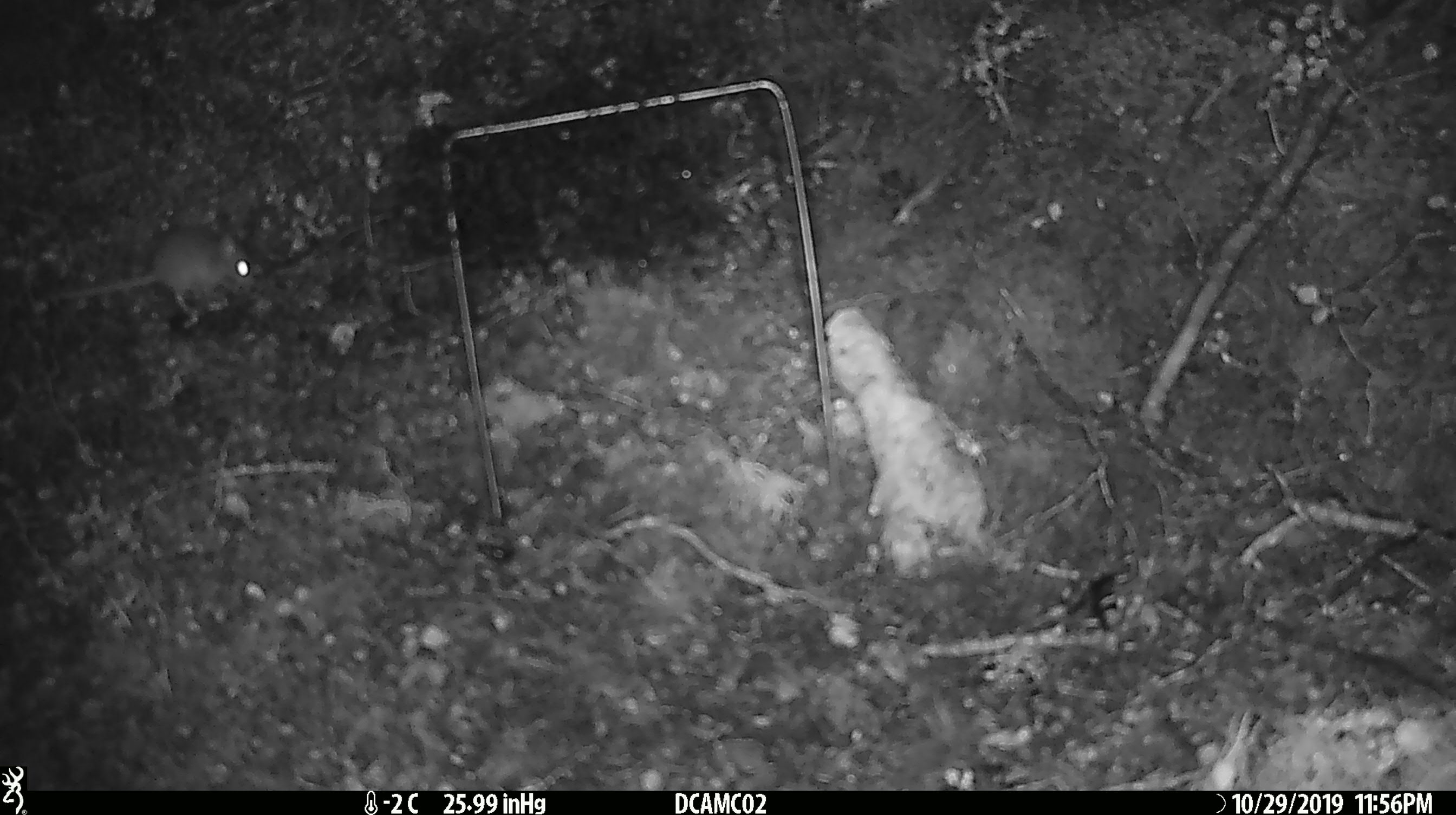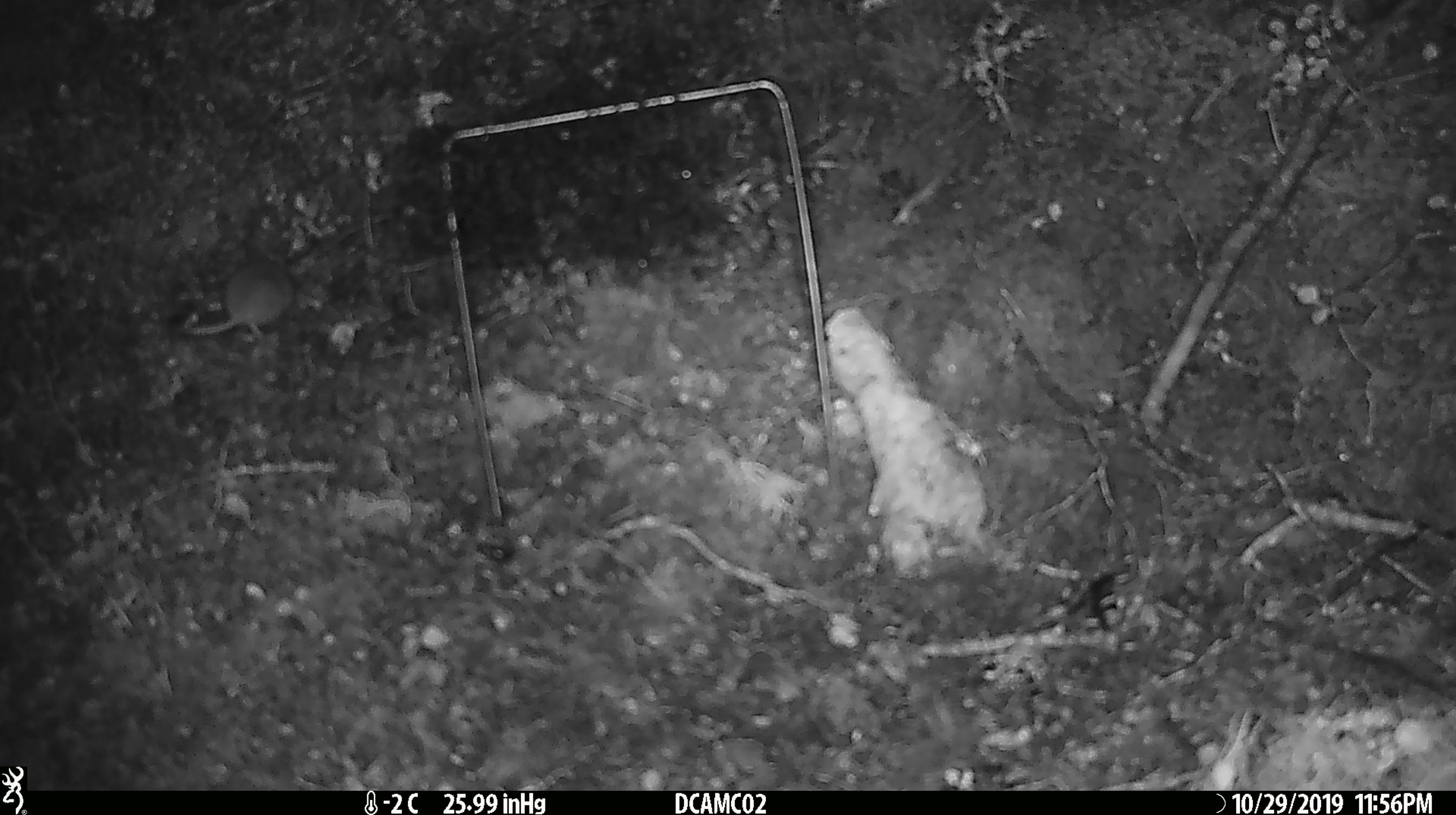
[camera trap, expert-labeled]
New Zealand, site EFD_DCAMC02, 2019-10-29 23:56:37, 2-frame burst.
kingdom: Animalia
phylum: Chordata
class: Mammalia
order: Rodentia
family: Muridae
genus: Mus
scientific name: Mus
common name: mouse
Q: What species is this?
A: Mouse (Mus).